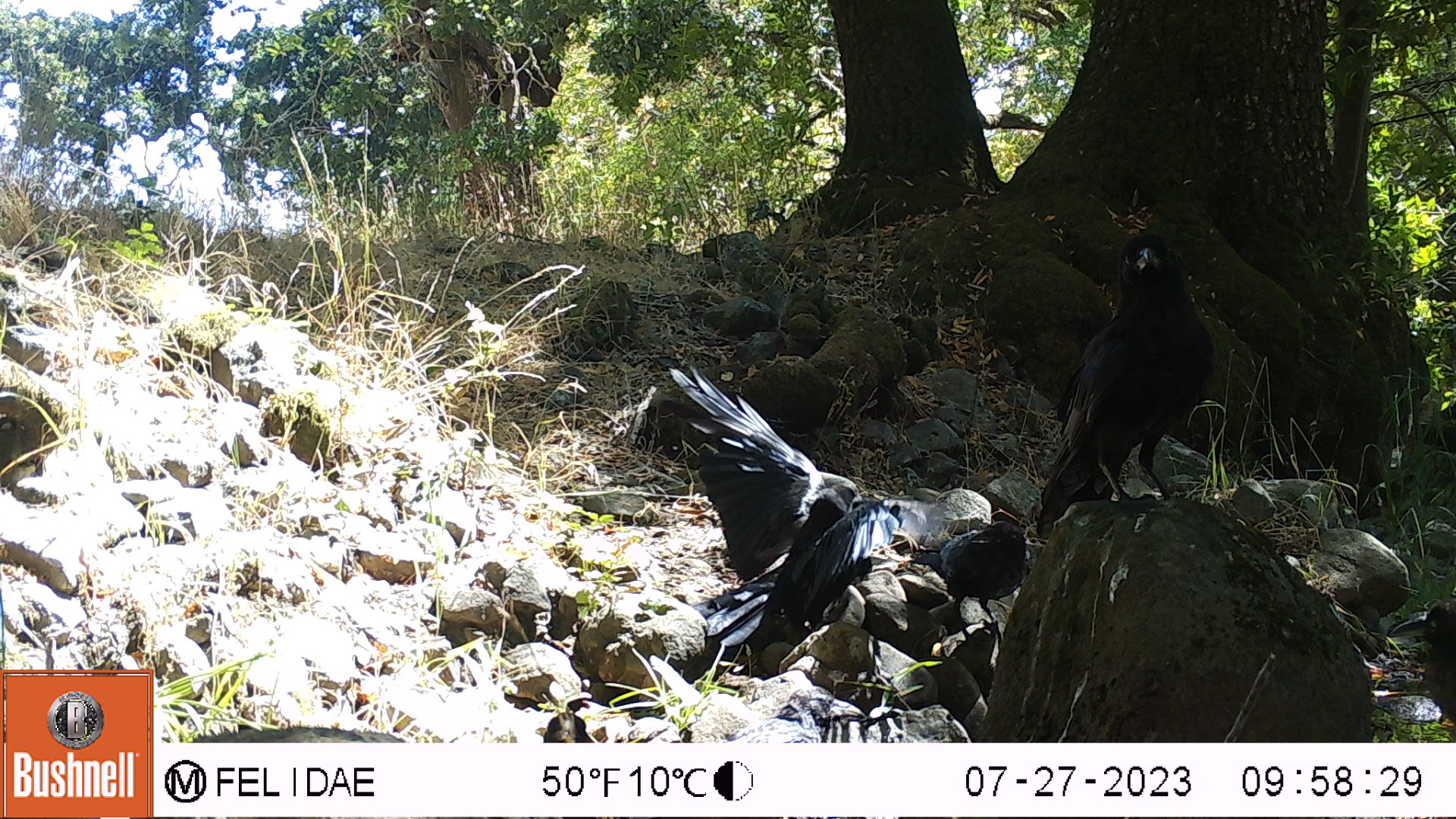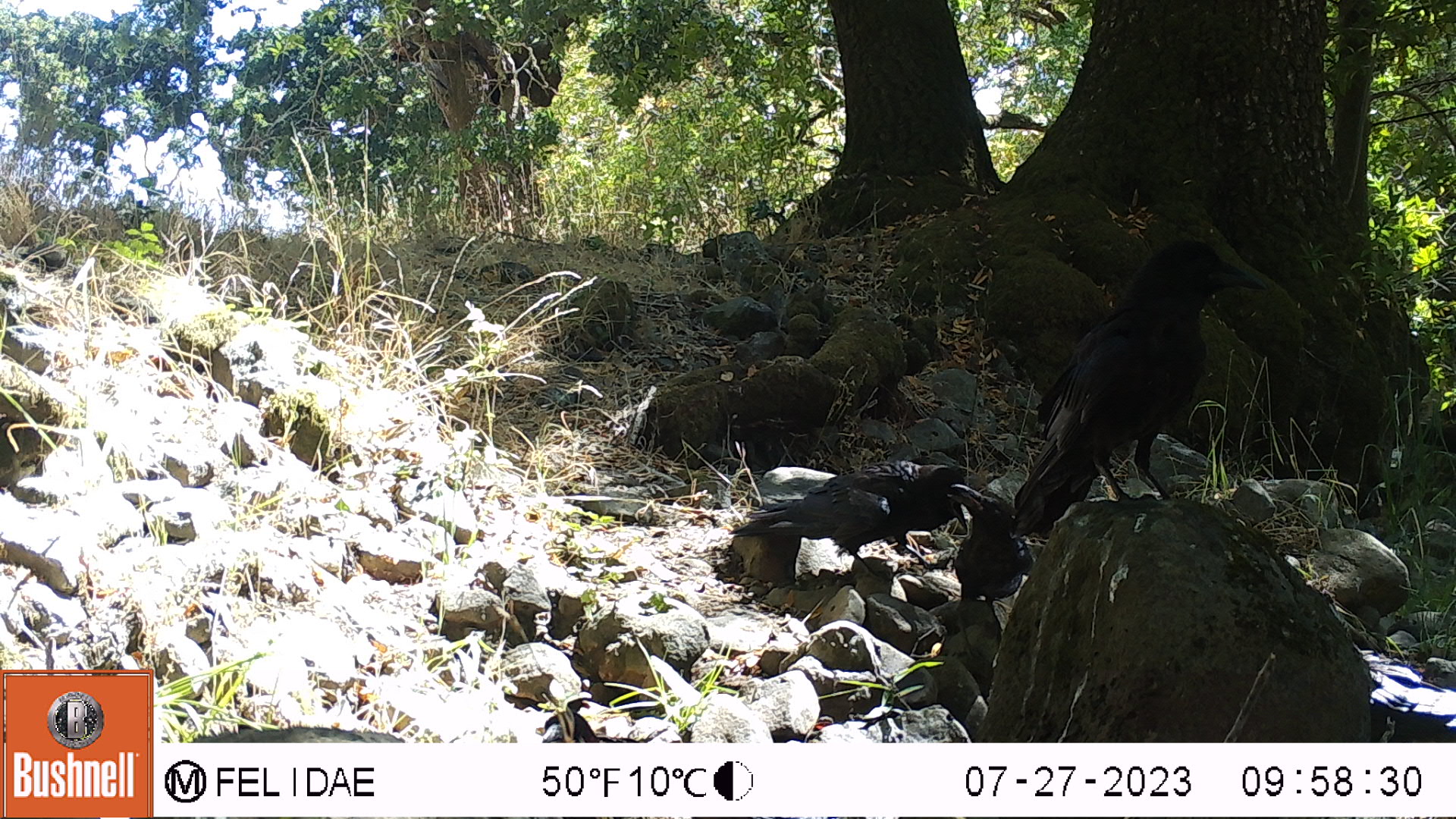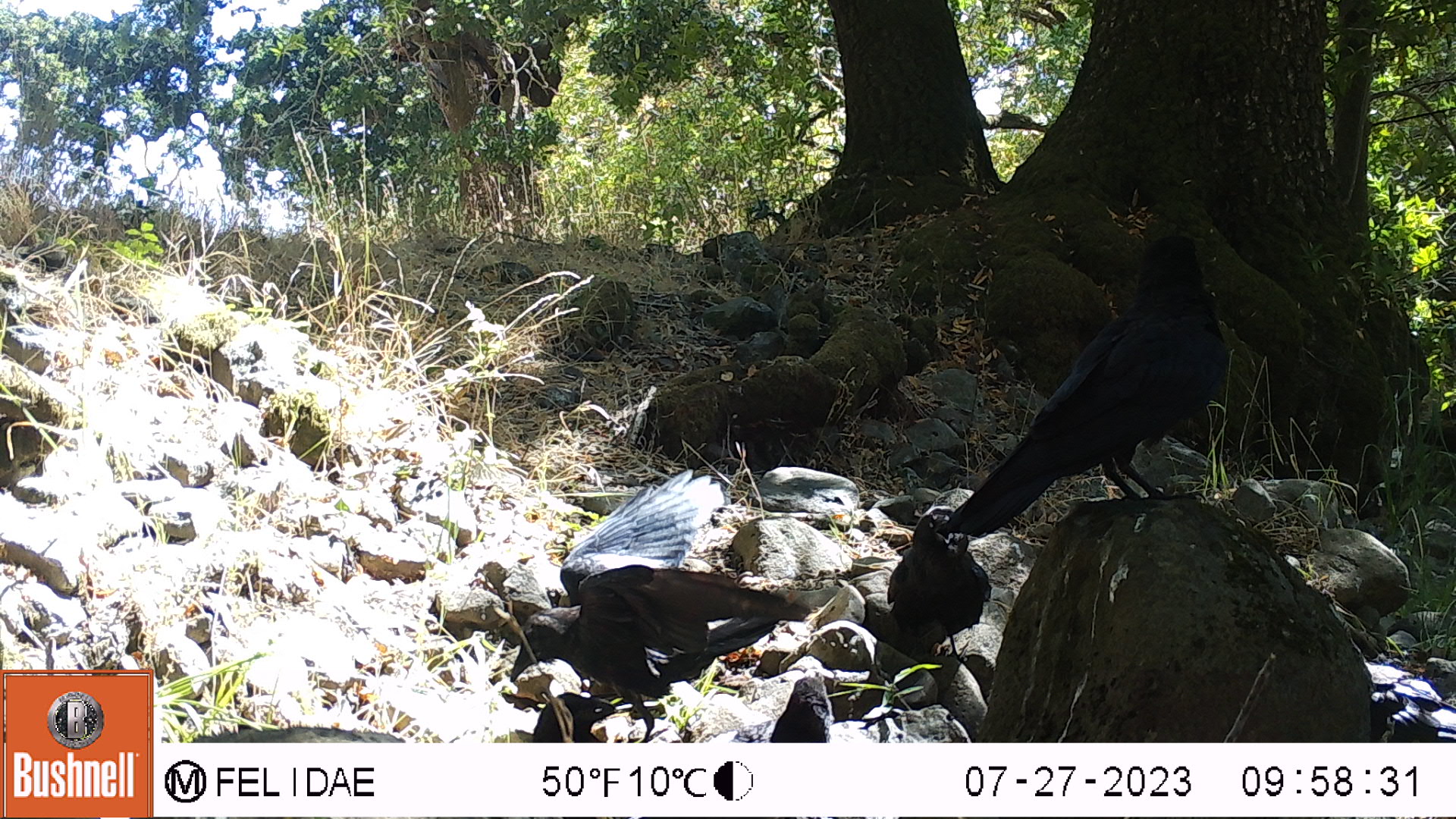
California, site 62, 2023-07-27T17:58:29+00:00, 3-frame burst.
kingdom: Animalia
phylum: Chordata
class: Aves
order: Passeriformes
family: Corvidae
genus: Corvus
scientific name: Corvus brachyrhynchos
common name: american crow